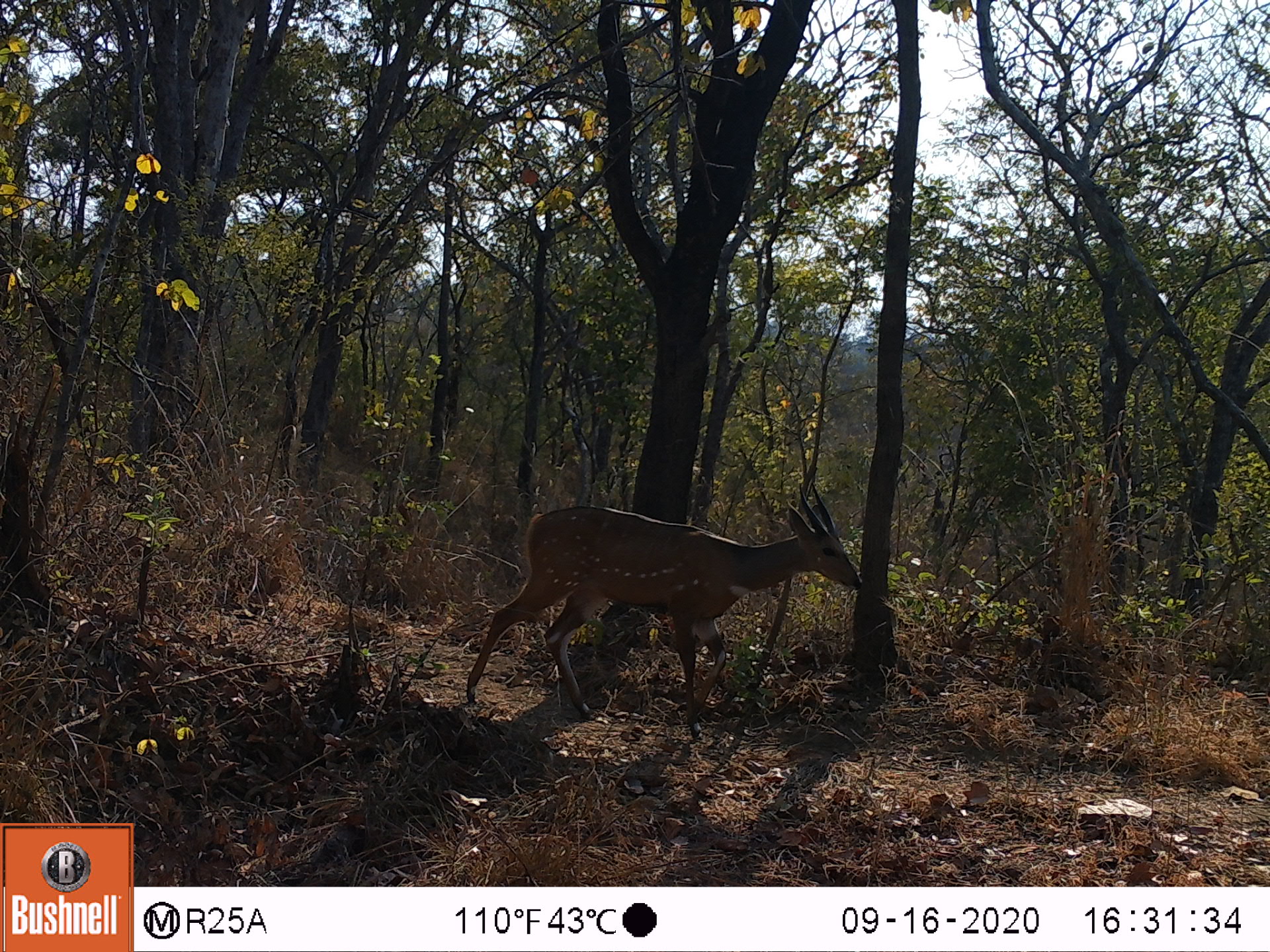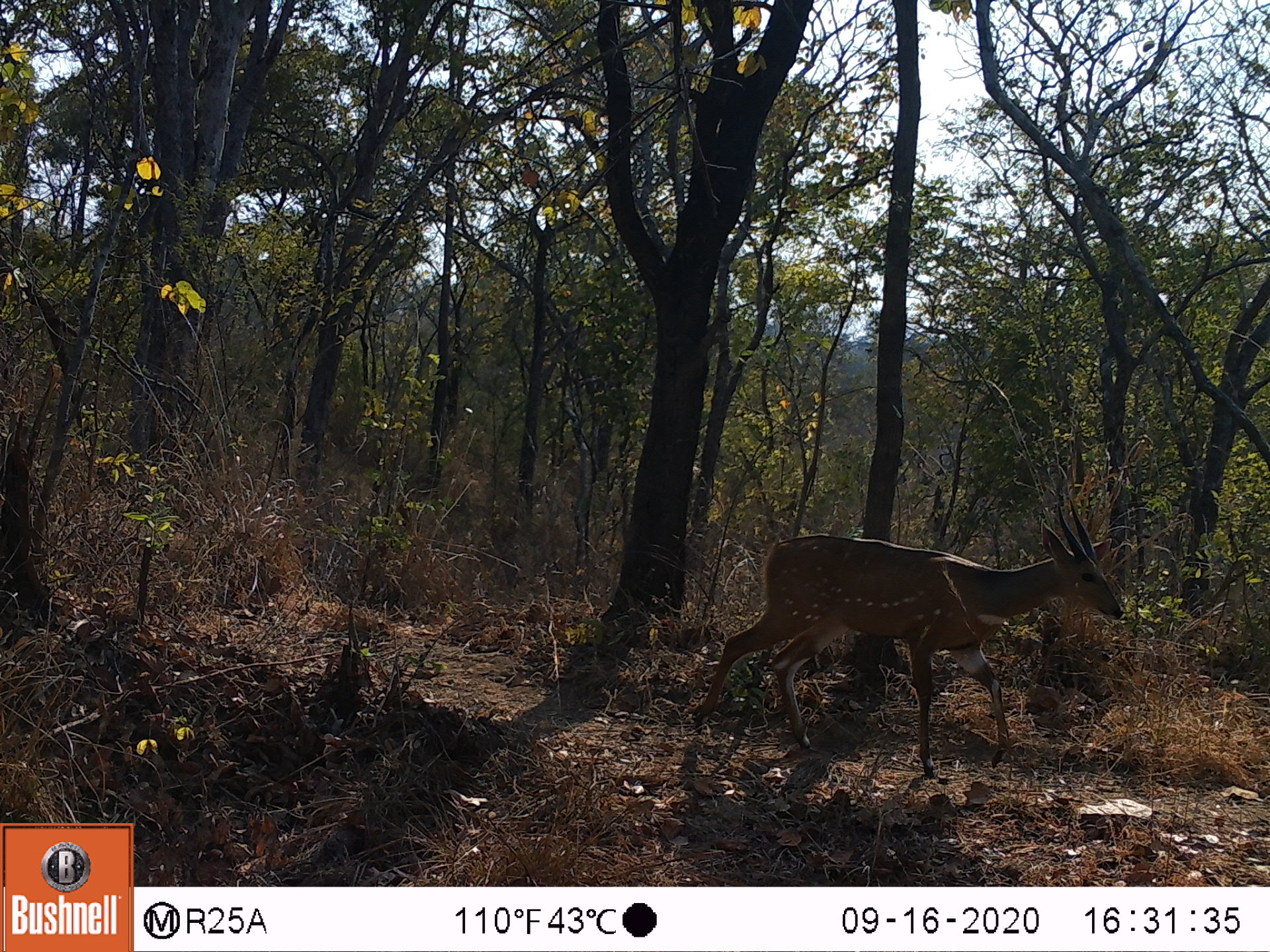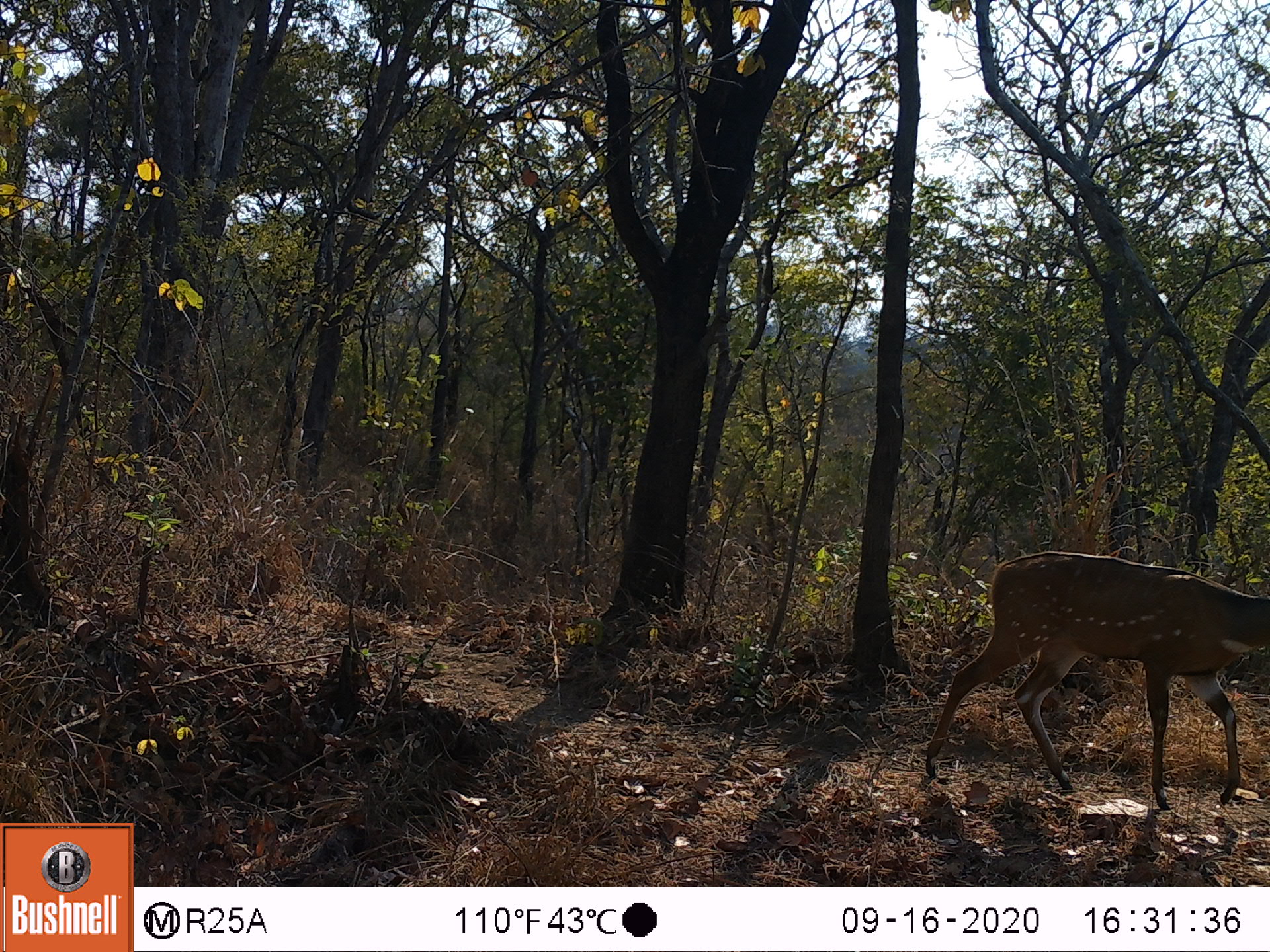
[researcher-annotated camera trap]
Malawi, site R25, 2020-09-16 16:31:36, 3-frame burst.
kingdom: Animalia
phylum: Chordata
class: Mammalia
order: Artiodactyla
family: Bovidae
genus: Tragelaphus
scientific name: Tragelaphus sylvaticus sylvaticus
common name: cape bushbuck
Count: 1.